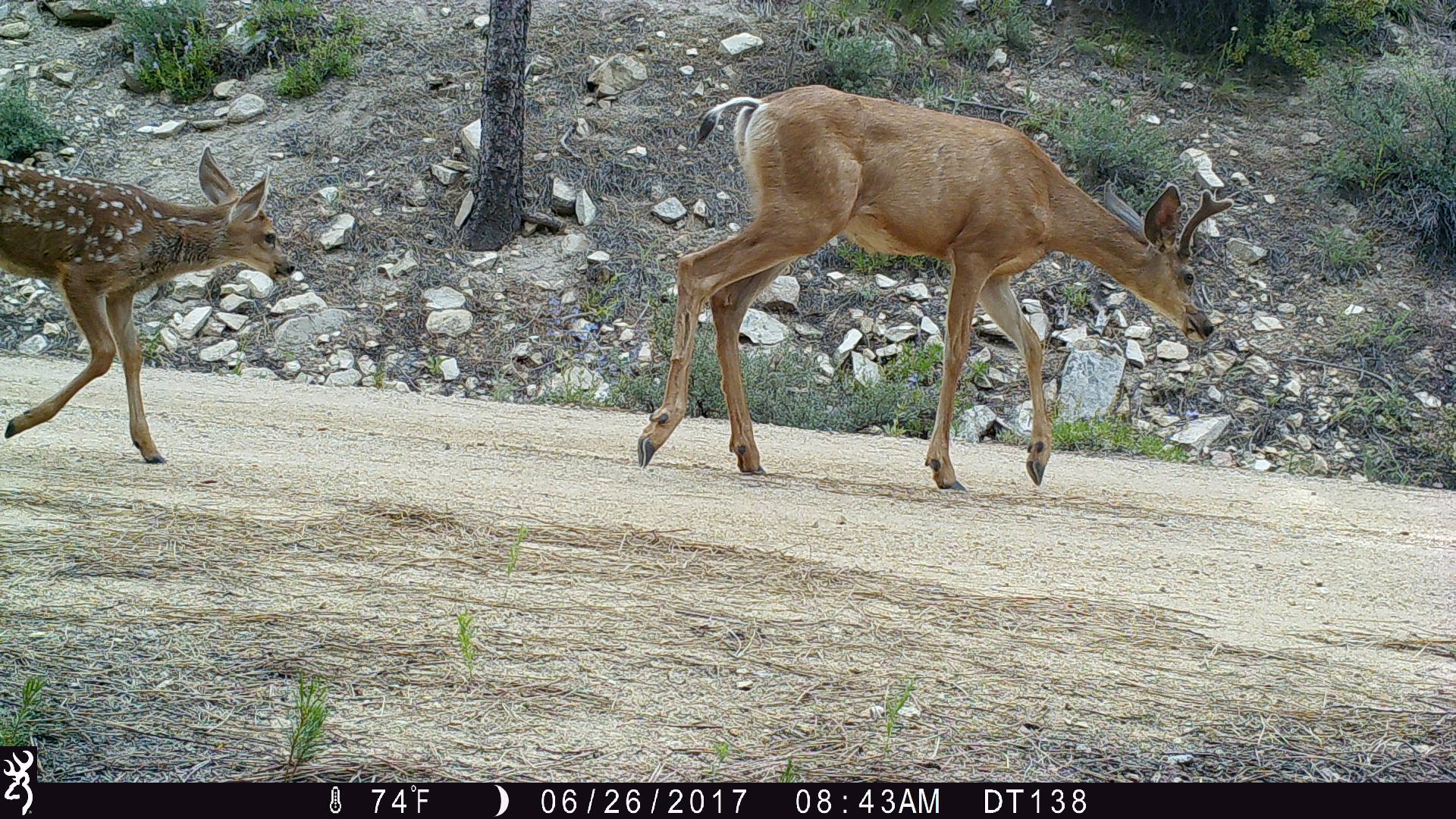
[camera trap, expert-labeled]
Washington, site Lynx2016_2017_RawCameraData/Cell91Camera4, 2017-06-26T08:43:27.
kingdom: Animalia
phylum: Chordata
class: Mammalia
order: Artiodactyla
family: Cervidae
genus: Odocoileus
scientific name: Odocoileus hemionus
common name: mule deer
Odocoileus hemionus (mule deer). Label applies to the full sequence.